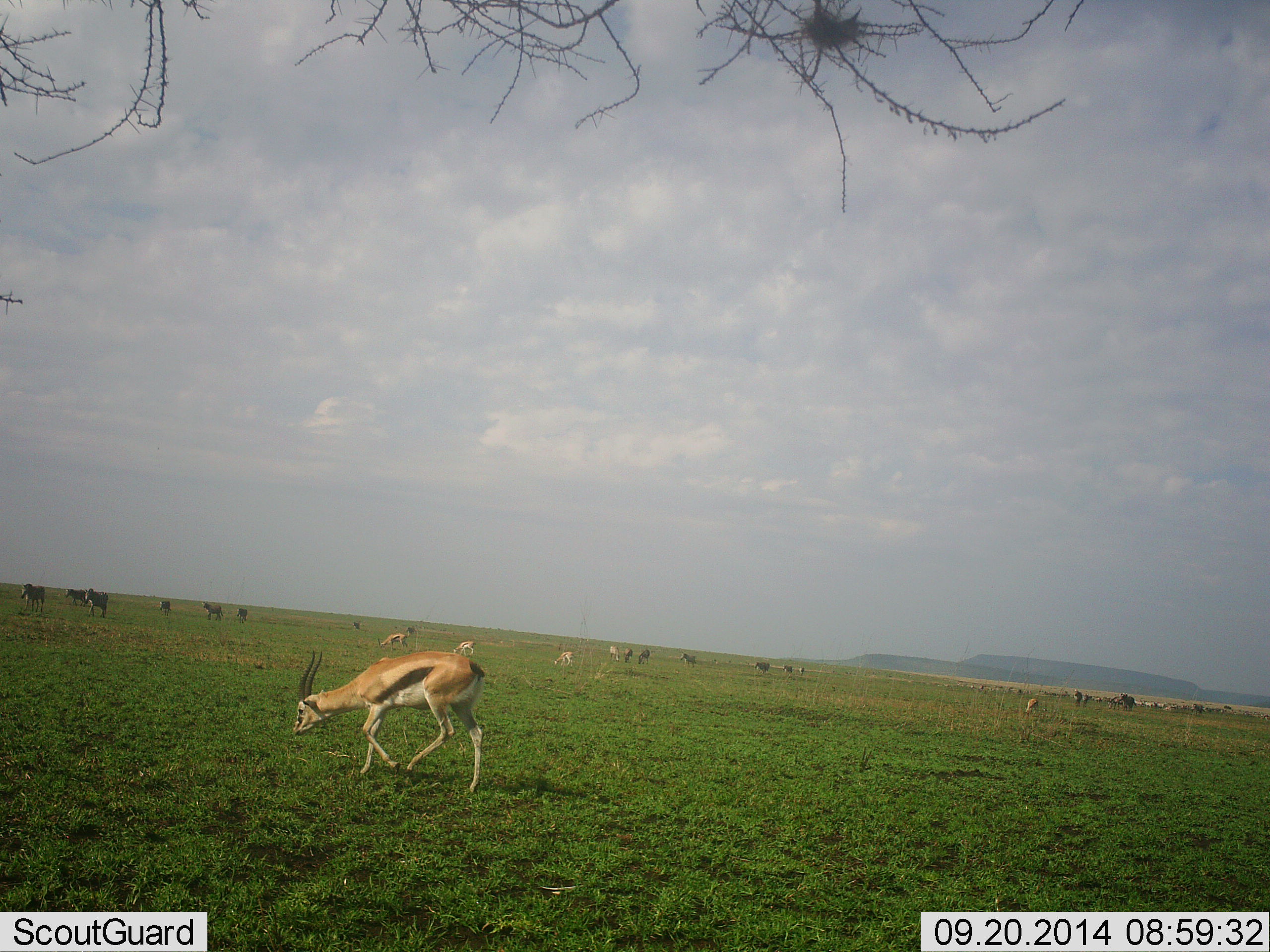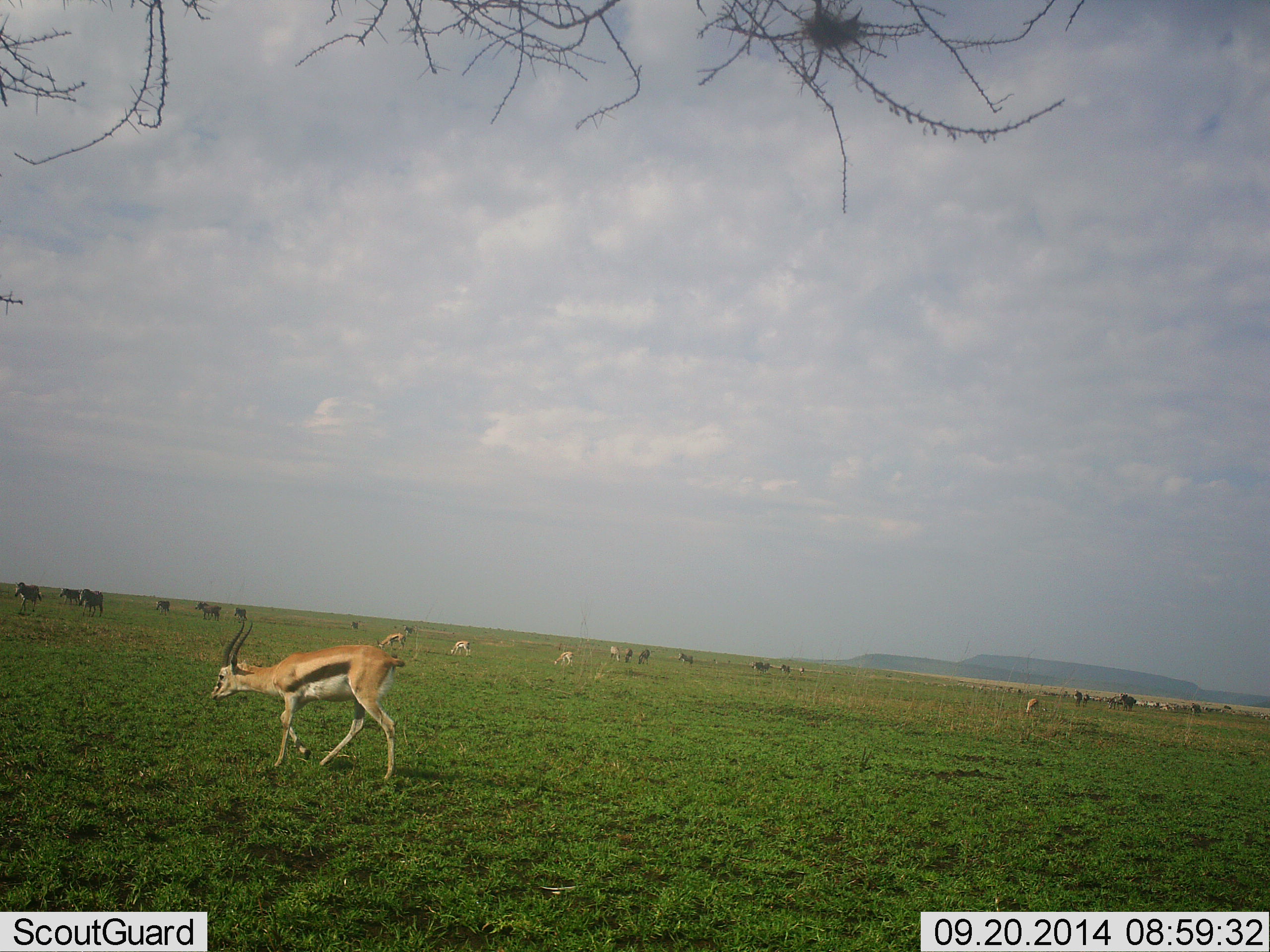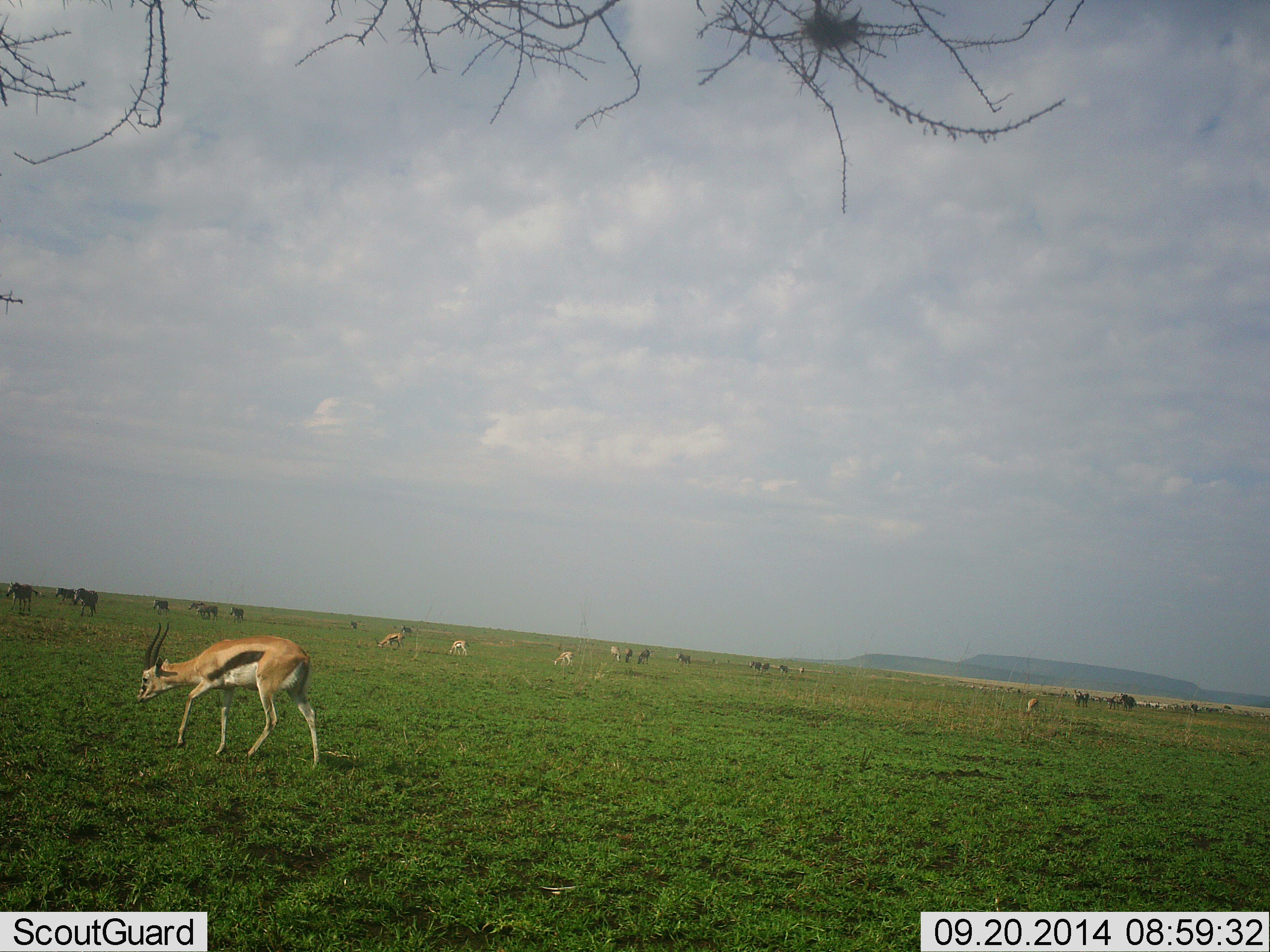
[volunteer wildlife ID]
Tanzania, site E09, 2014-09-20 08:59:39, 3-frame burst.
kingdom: Animalia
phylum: Chordata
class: Mammalia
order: Artiodactyla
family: Bovidae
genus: Eudorcas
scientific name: Eudorcas thomsonii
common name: thomson's gazelle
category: gazellethomsons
Gazellethomsons (thomson's gazelle) (Eudorcas thomsonii), count 6. Behavior (volunteer vote fractions): standing 21%, resting 0%, moving 74%, interacting 0%. Young present (vote fraction): 0%. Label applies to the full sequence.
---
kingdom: Animalia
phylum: Chordata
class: Mammalia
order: Perissodactyla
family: Equidae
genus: Equus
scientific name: Equus quagga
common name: plains zebra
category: zebra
Zebra (plains zebra) (Equus quagga), count 11-50. Behavior (volunteer vote fractions): standing 45%, resting 0%, moving 73%, interacting 0%. Young present (vote fraction): 0%. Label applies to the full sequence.